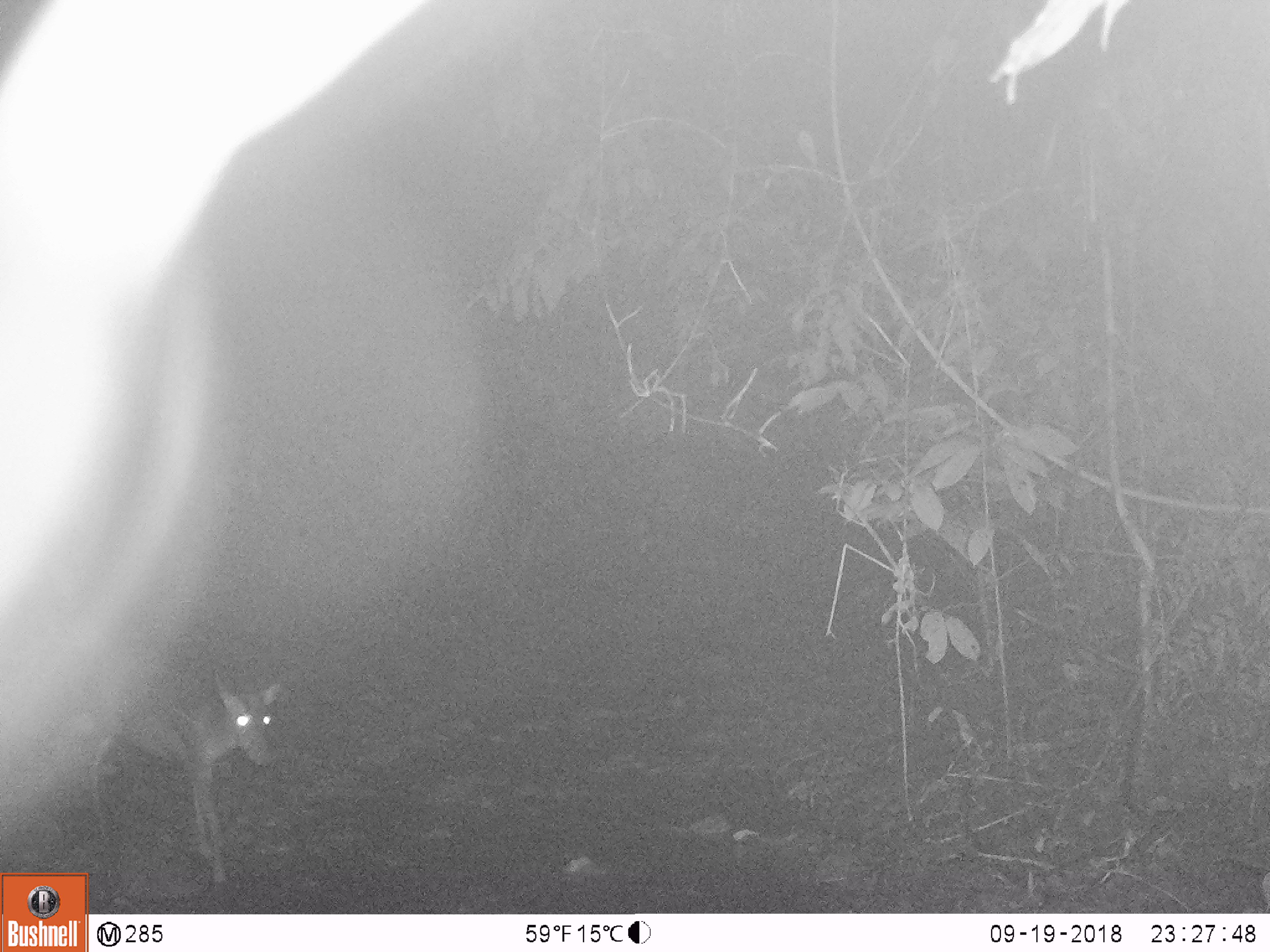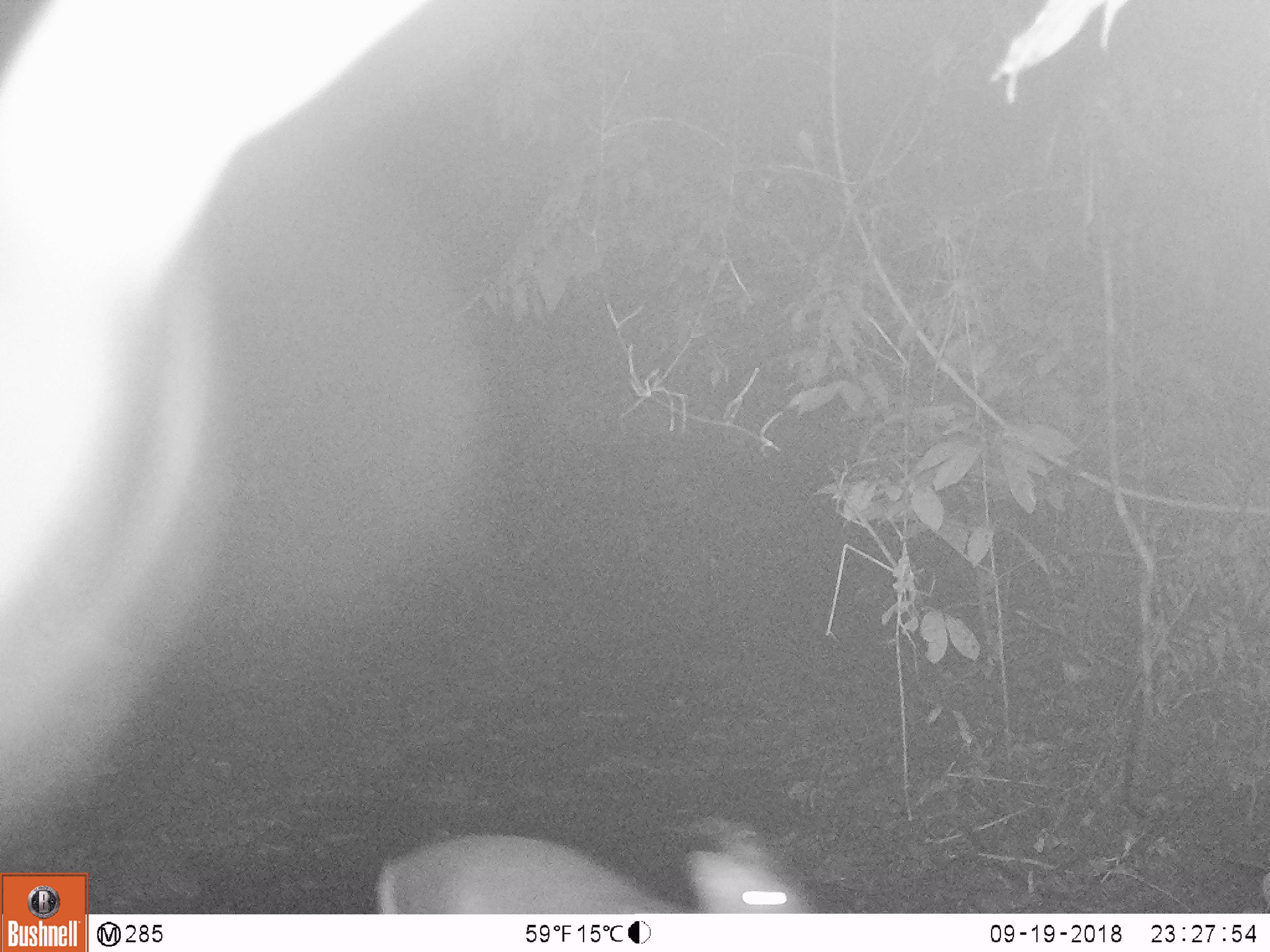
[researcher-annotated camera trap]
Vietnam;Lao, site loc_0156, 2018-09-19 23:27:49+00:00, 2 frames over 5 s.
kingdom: Animalia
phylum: Chordata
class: Mammalia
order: Artiodactyla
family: Cervidae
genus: Muntiacus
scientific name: Muntiacus rooseveltorum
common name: roosevelt's muntjac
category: roosevelts muntjac group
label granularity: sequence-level